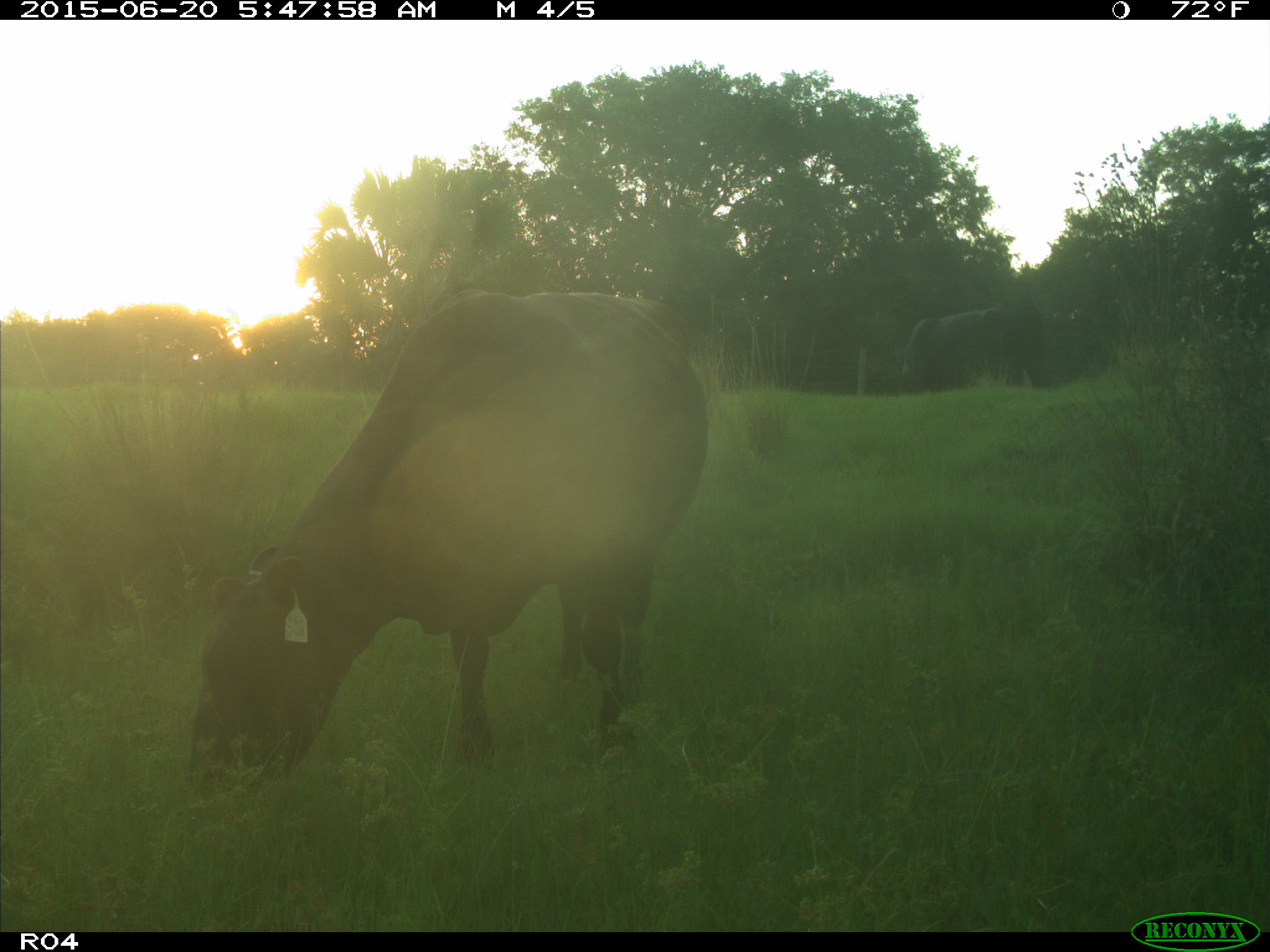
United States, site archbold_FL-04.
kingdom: Animalia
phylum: Chordata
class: Mammalia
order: Artiodactyla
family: Bovidae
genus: Bos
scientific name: Bos taurus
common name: domestic cow